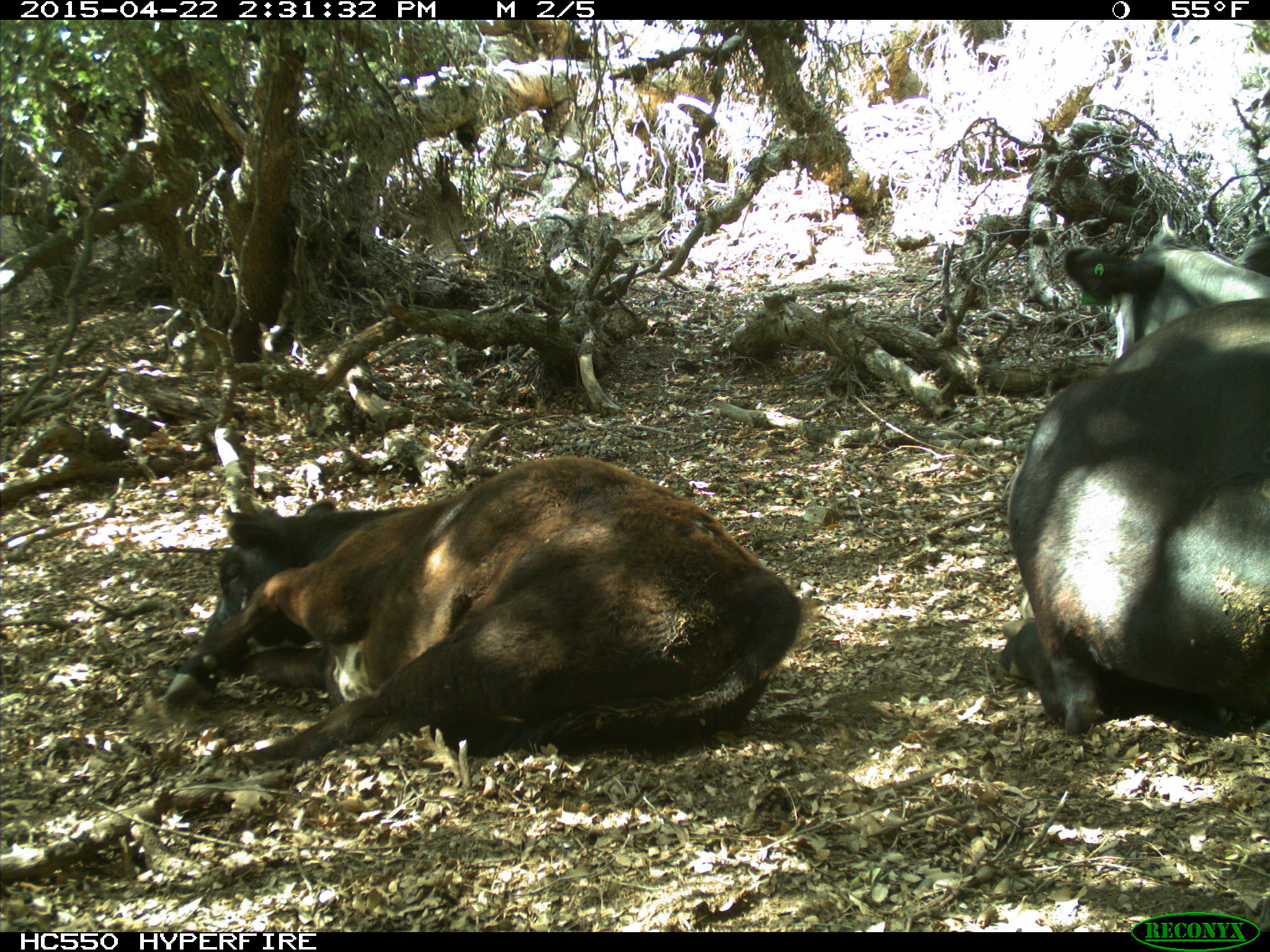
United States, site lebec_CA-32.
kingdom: Animalia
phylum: Chordata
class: Mammalia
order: Artiodactyla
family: Bovidae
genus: Bos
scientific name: Bos taurus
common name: domestic cow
Bos taurus (domestic cow).